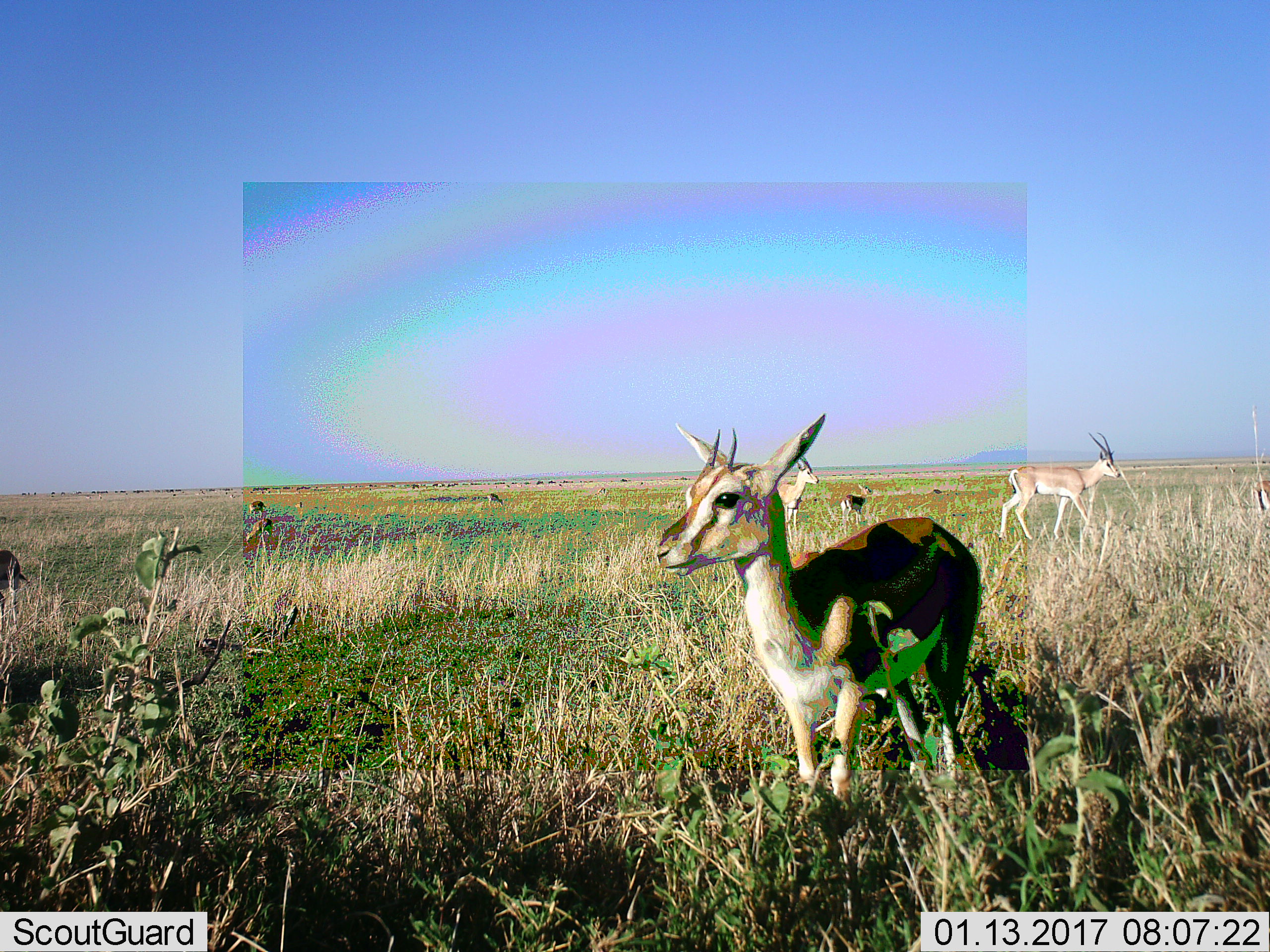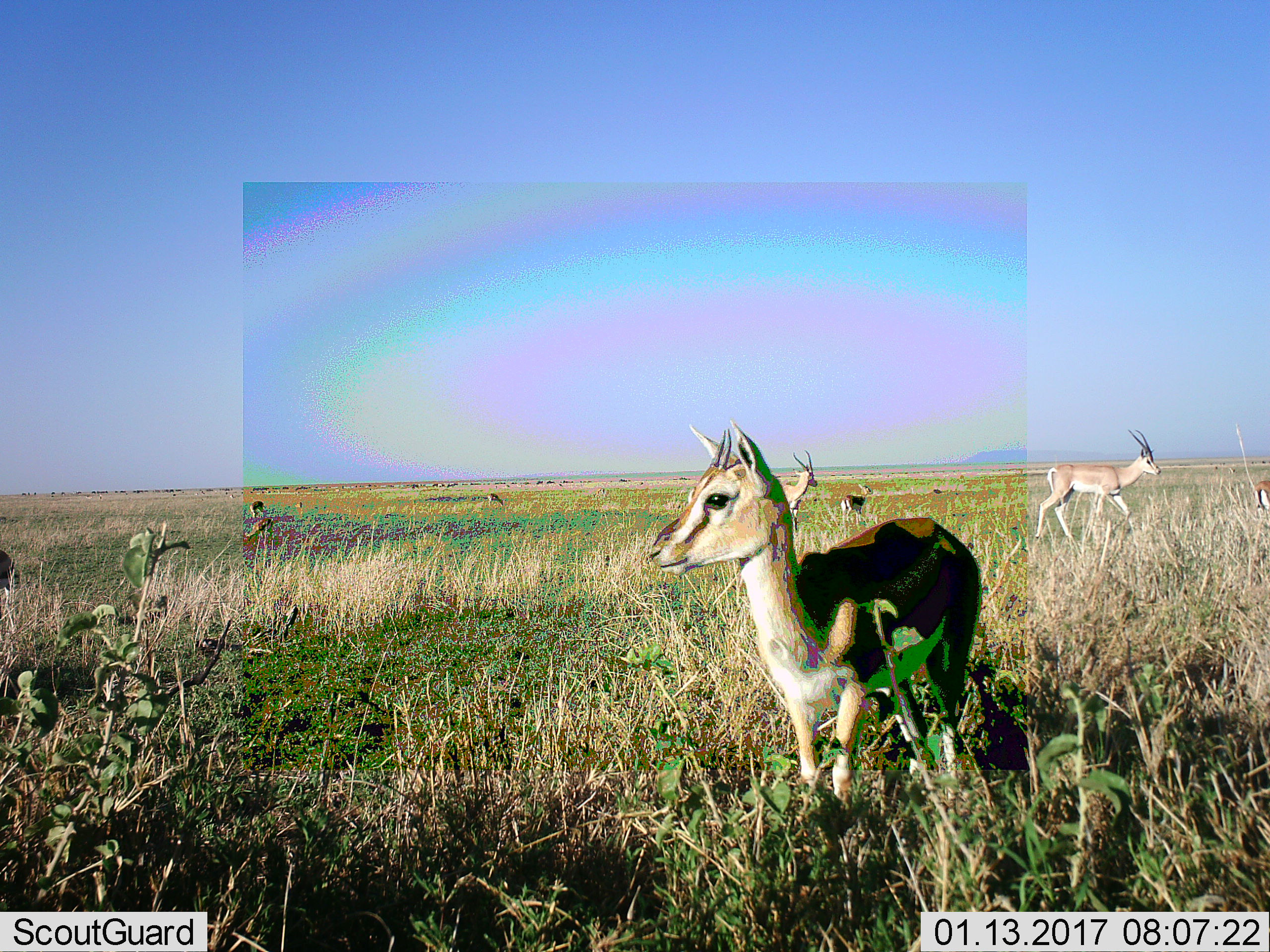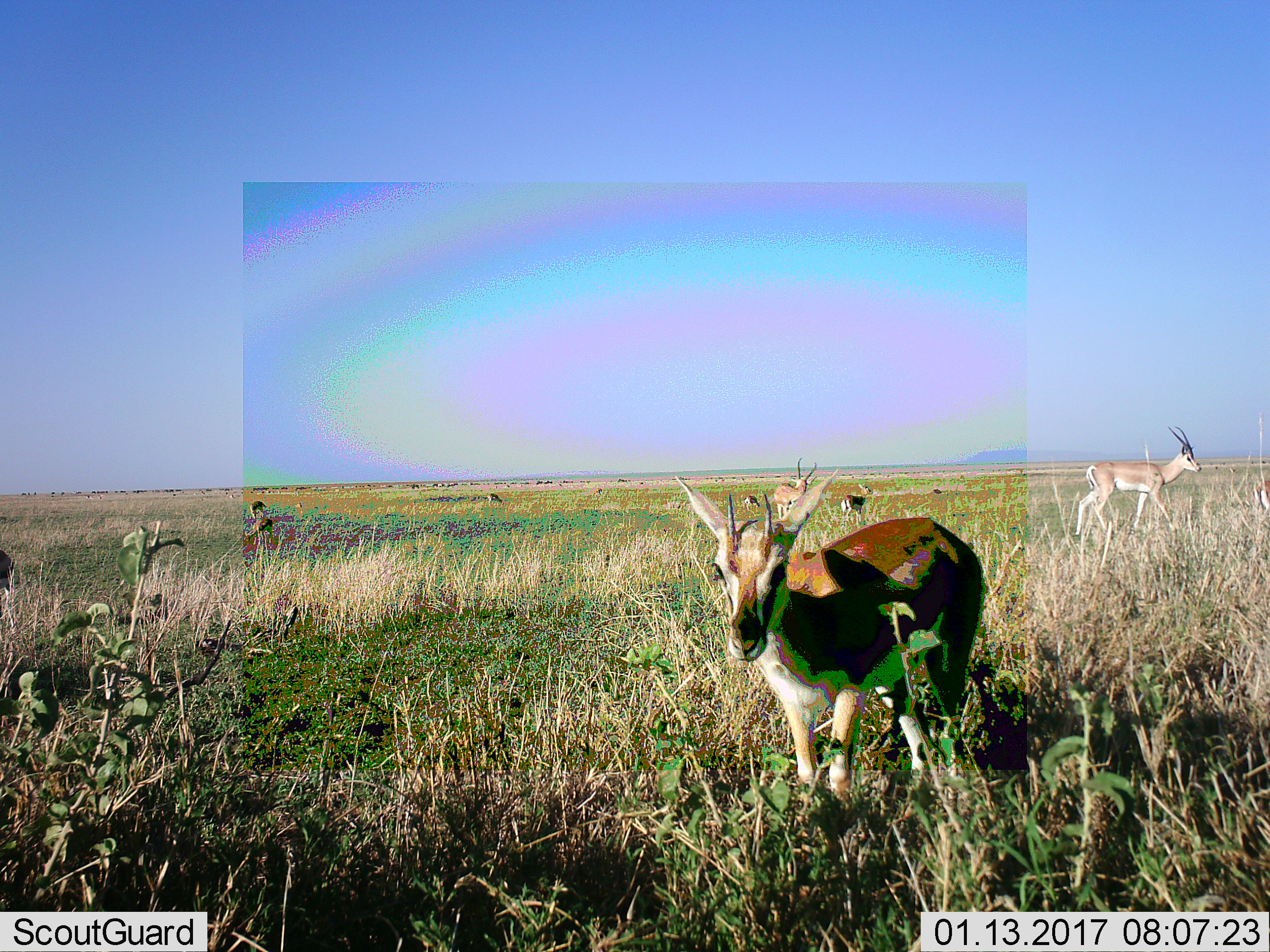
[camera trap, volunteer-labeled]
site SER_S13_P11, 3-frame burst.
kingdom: Animalia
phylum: Chordata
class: Mammalia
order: Artiodactyla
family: Bovidae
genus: Nanger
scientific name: Nanger granti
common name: grant's gazelle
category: gazellegrants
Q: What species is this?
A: Gazellegrants (grant's gazelle) (Nanger granti).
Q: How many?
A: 3.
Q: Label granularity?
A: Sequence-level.